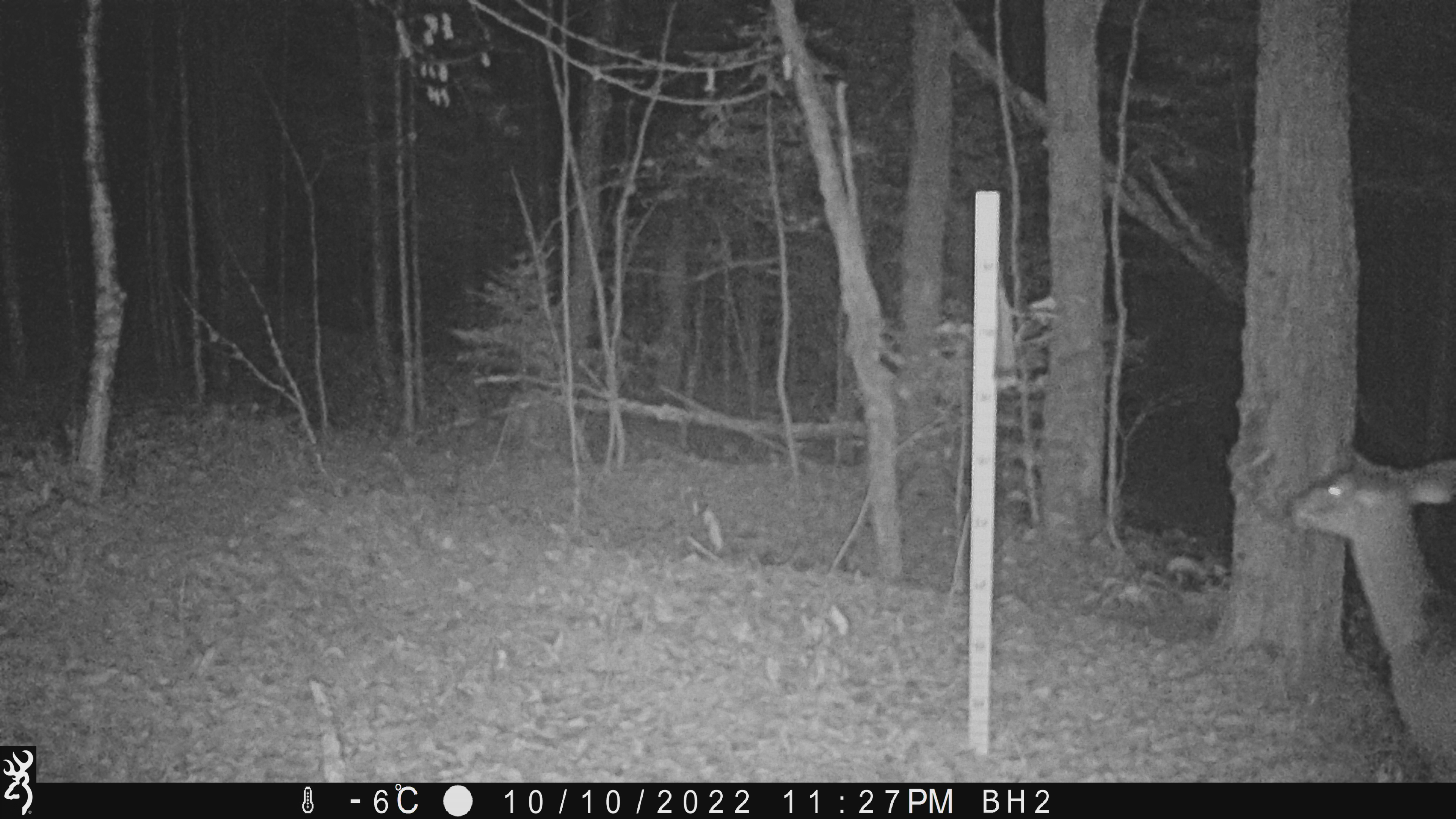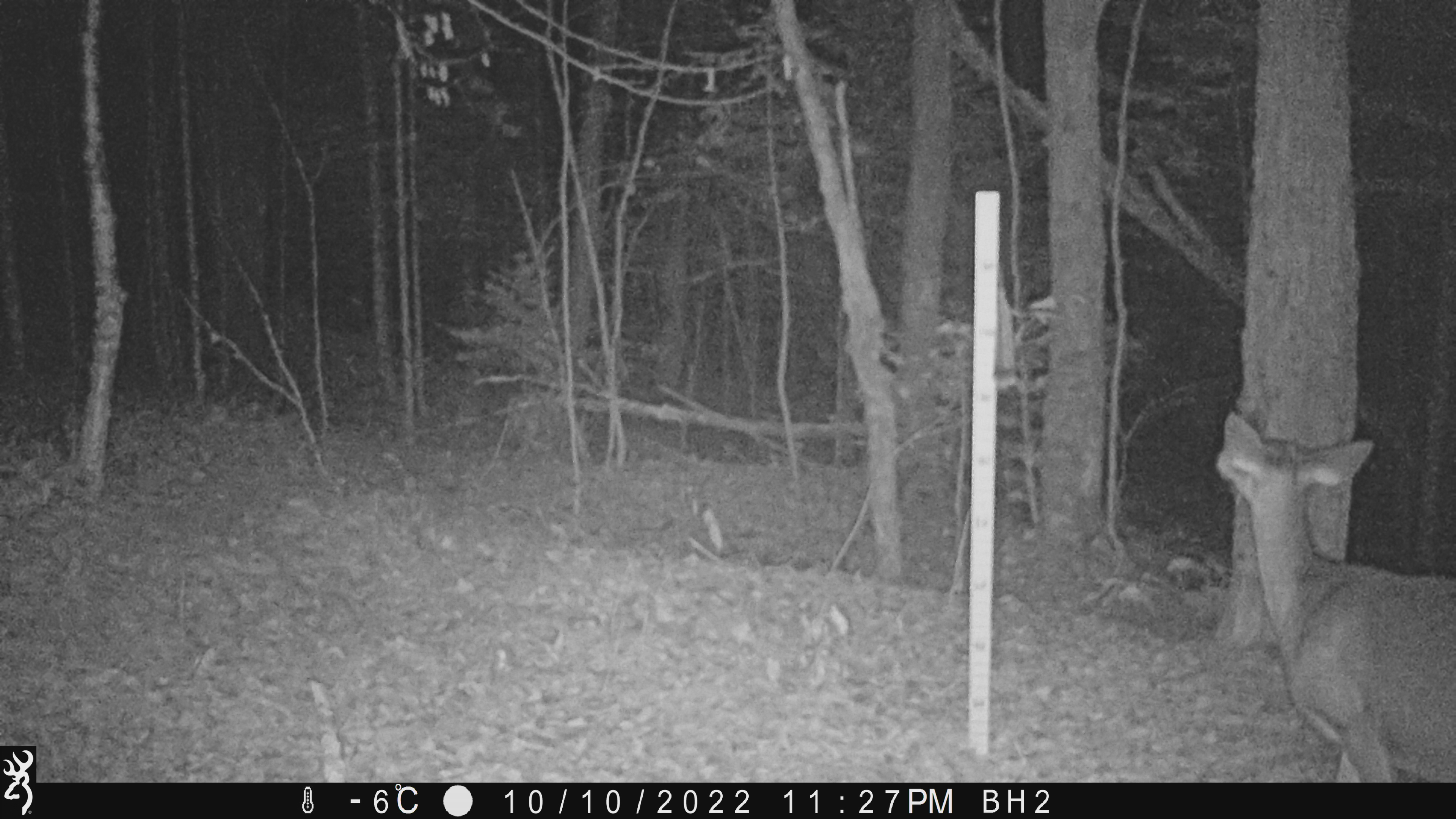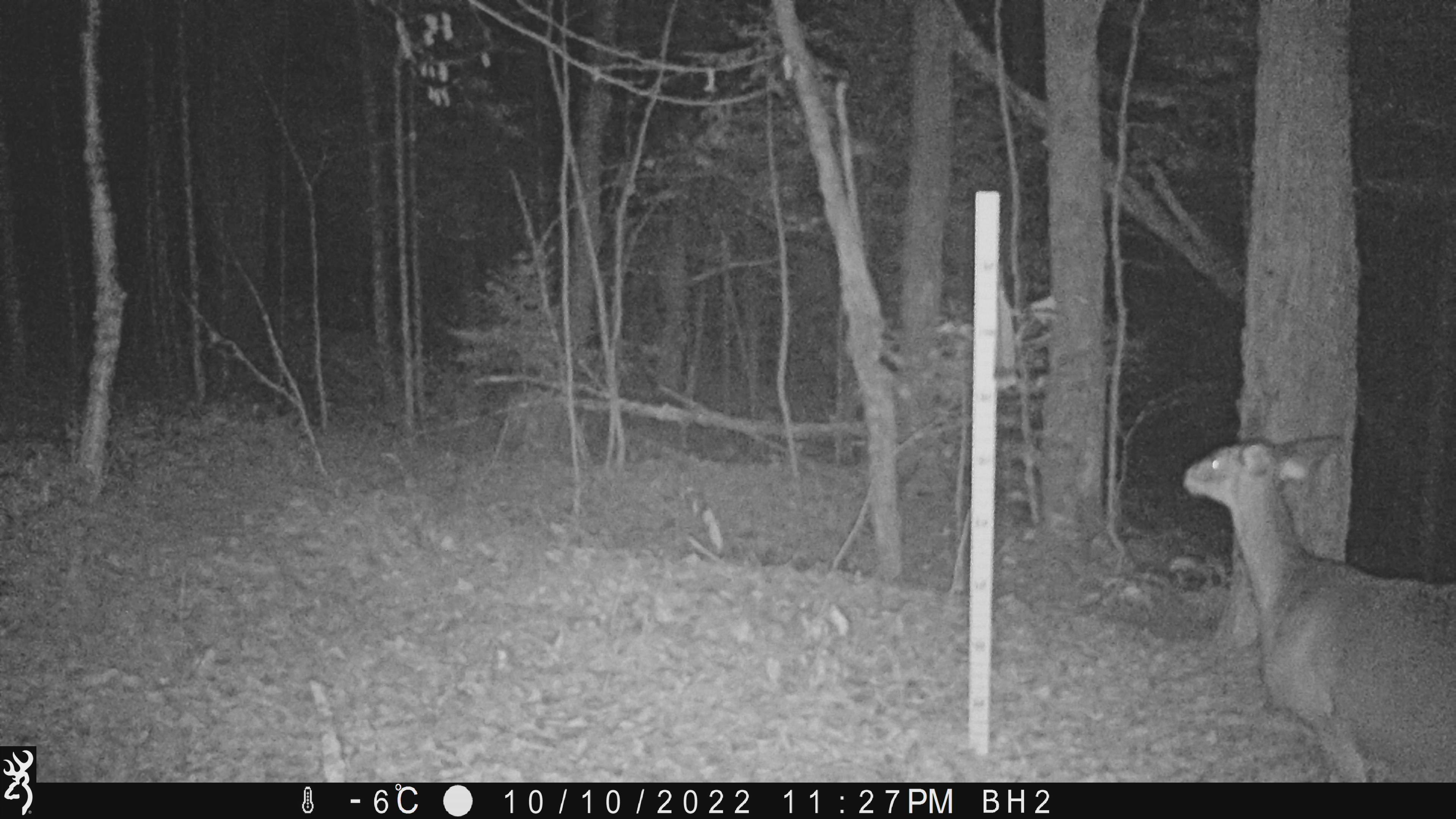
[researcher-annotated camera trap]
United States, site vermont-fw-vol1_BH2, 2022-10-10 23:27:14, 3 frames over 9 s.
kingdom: Animalia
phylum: Chordata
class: Mammalia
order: Artiodactyla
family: Cervidae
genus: Odocoileus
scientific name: Odocoileus virginianus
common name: white-tailed deer